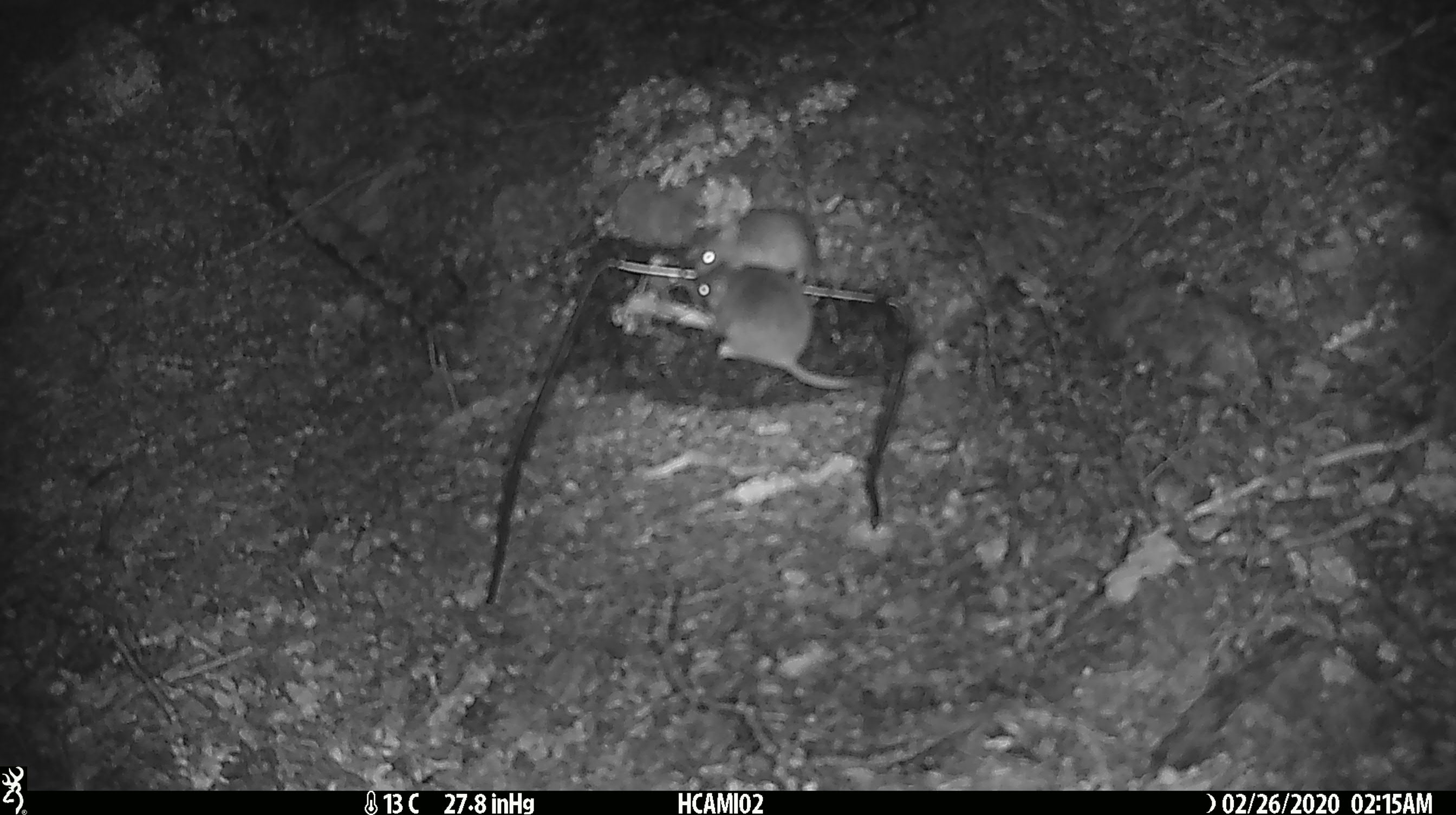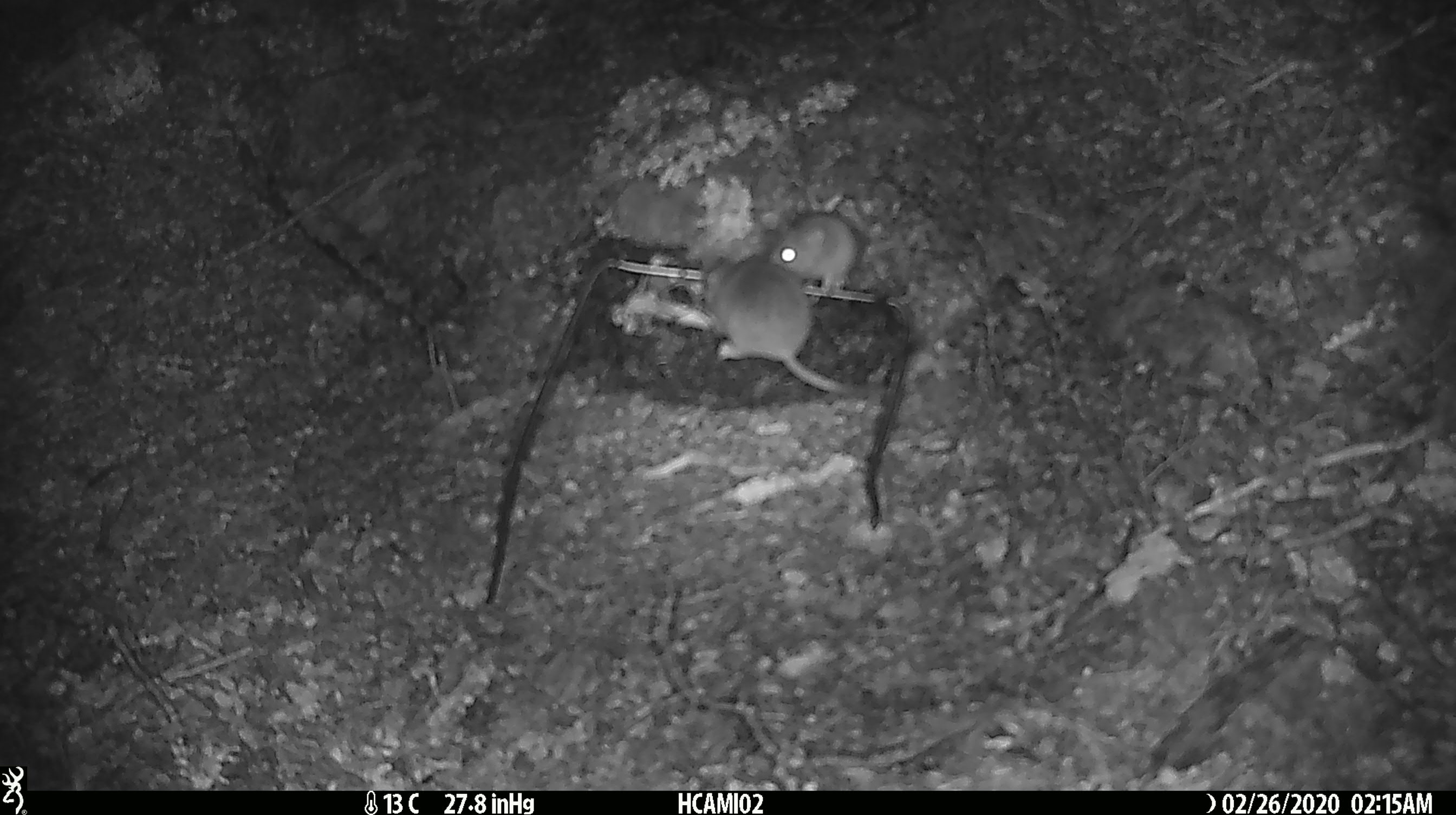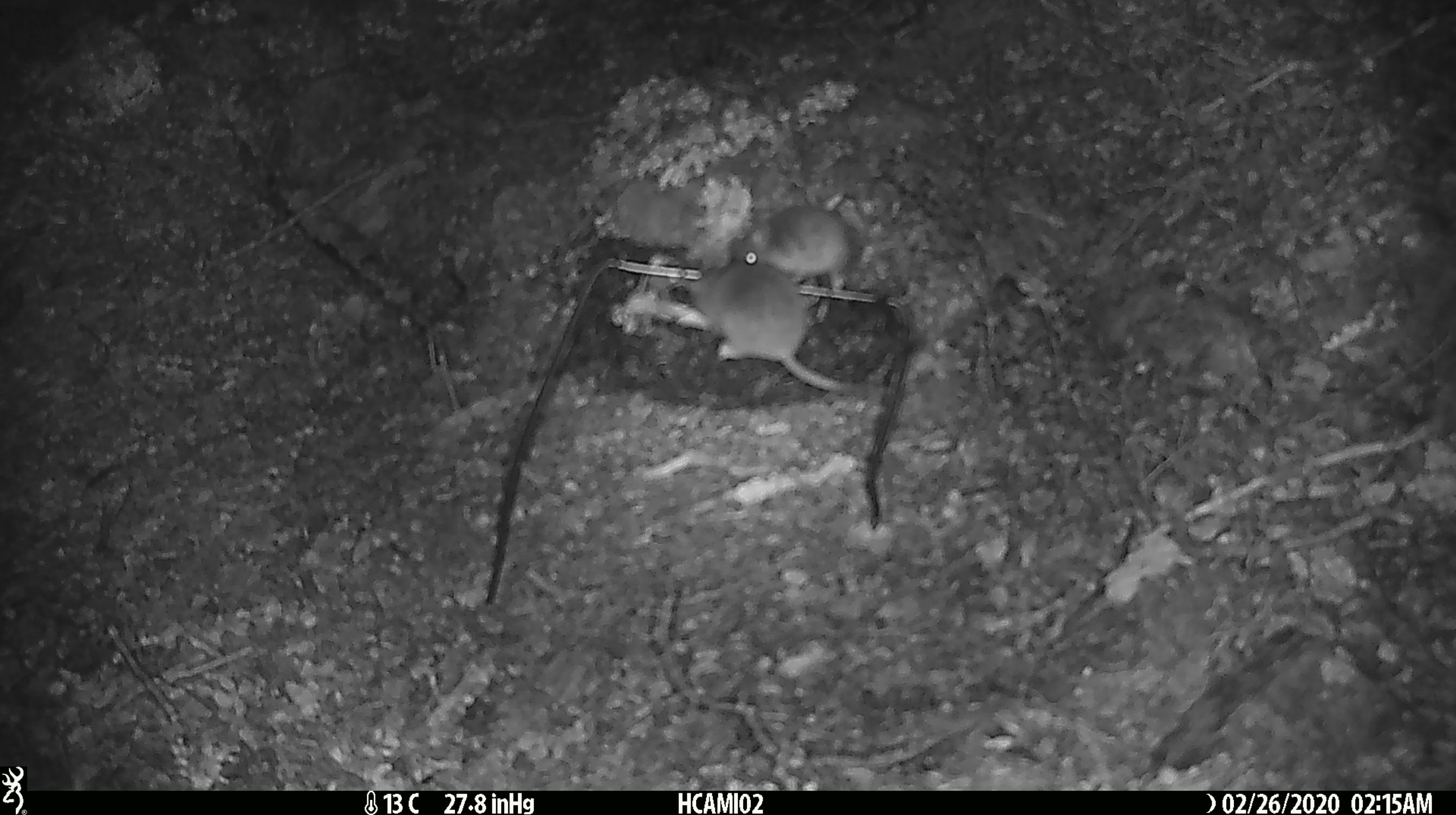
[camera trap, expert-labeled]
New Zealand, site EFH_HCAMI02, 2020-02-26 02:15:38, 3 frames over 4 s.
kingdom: Animalia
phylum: Chordata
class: Mammalia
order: Rodentia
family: Muridae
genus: Mus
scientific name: Mus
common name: mouse